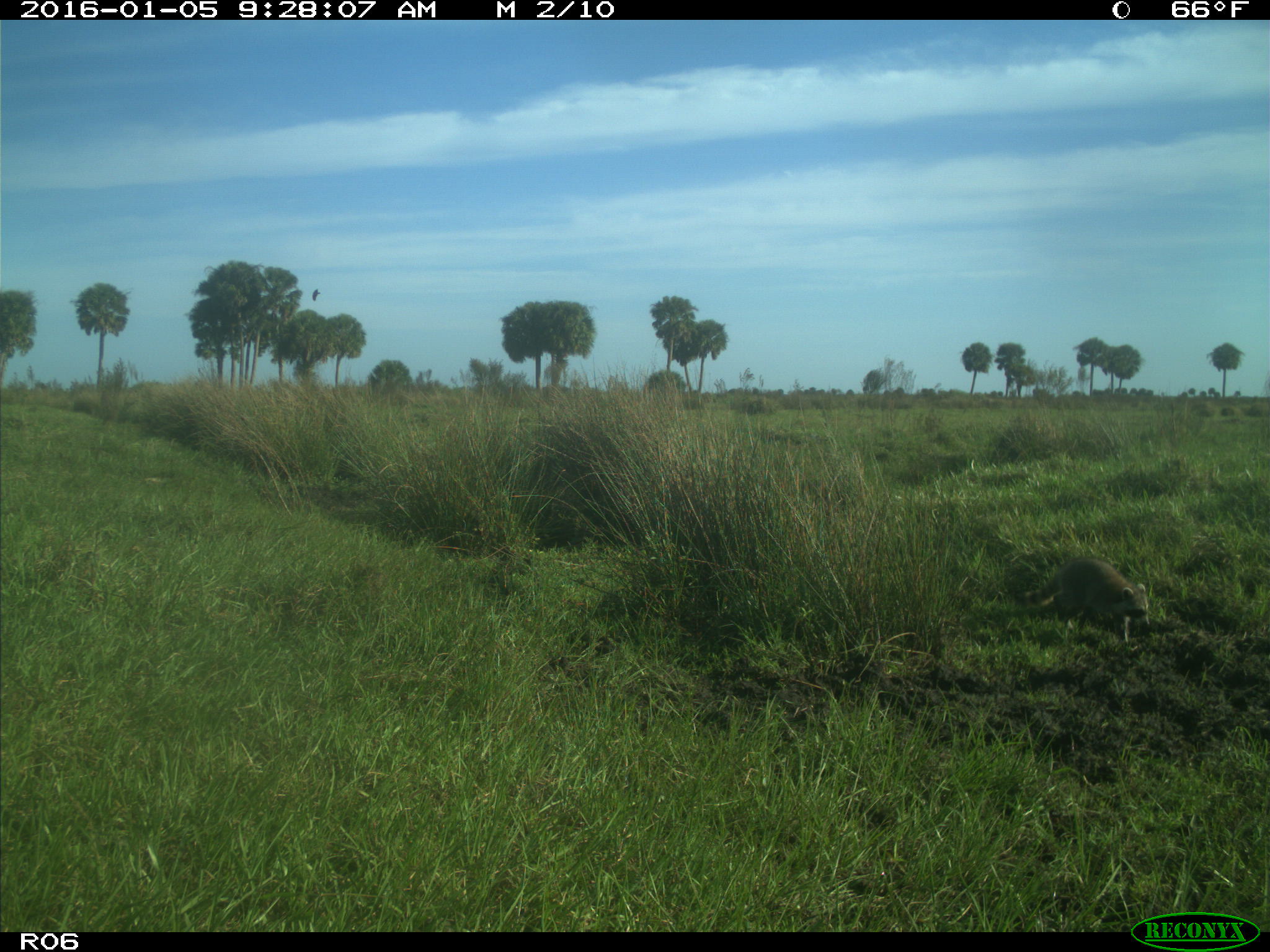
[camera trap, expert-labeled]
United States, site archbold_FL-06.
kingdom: Animalia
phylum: Chordata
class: Mammalia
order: Carnivora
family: Procyonidae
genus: Procyon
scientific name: Procyon lotor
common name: common raccoon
Procyon lotor (common raccoon).